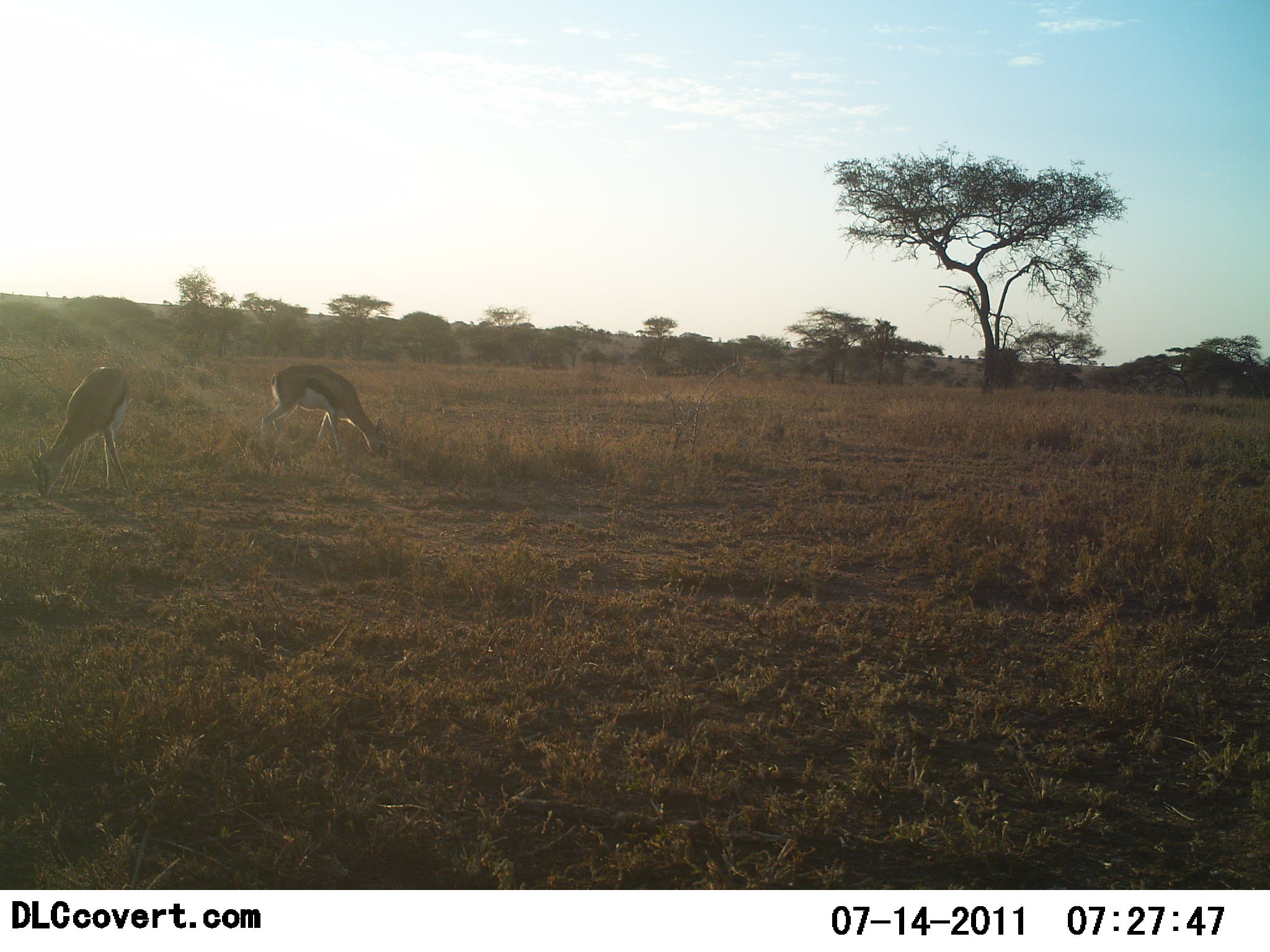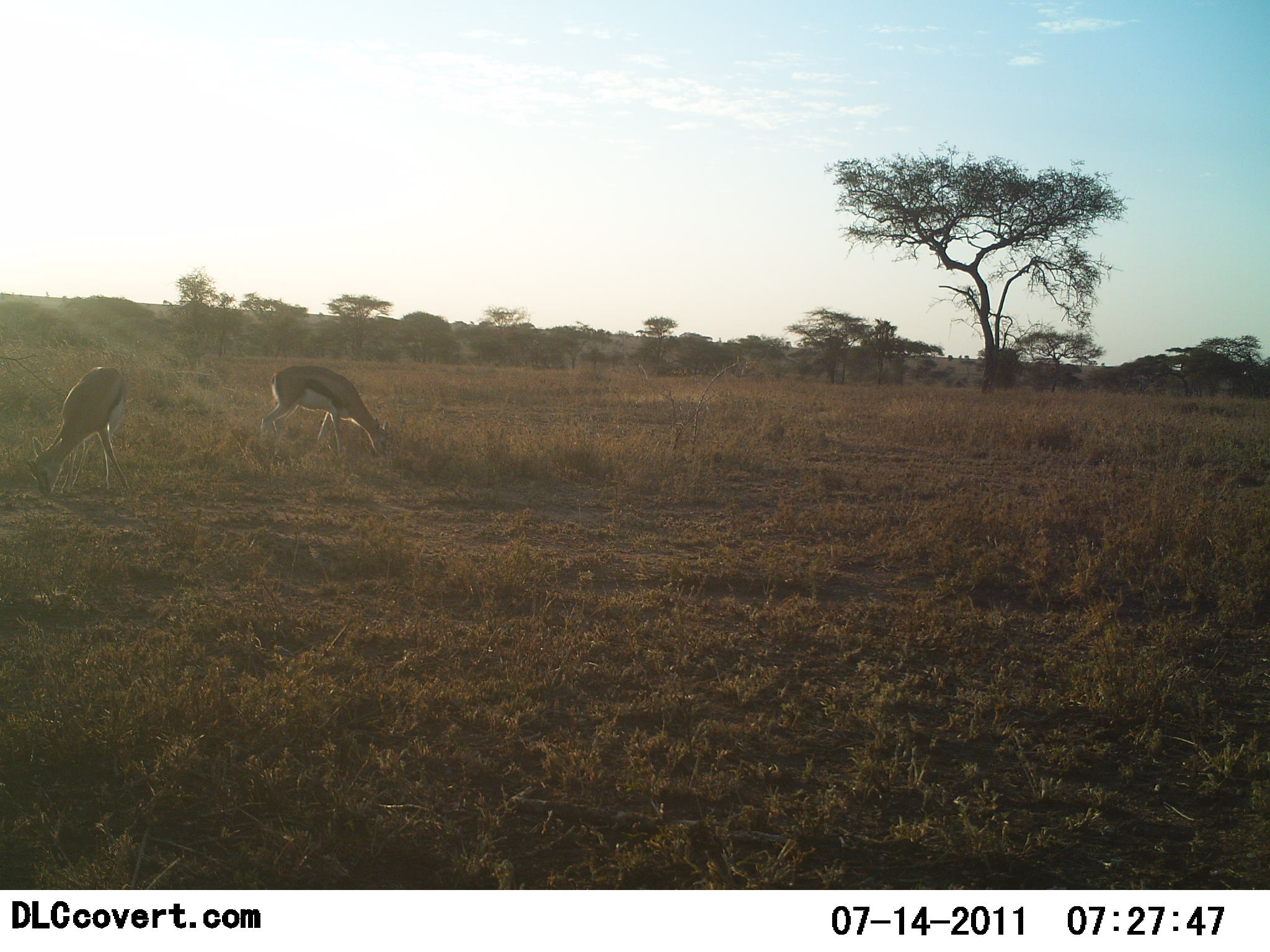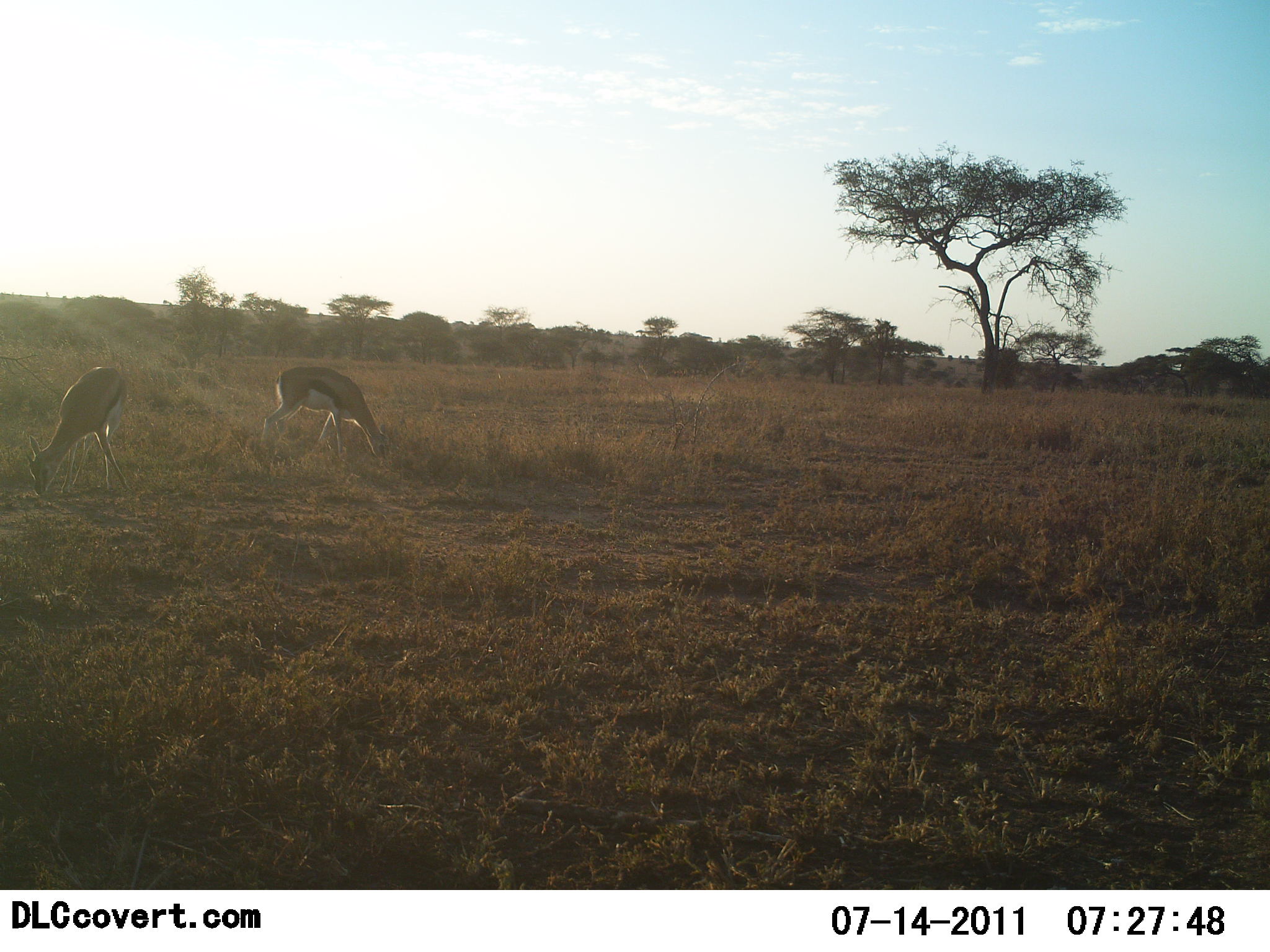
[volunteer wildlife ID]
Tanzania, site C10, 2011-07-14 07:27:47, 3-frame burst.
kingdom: Animalia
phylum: Chordata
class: Mammalia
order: Artiodactyla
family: Bovidae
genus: Eudorcas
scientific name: Eudorcas thomsonii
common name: thomson's gazelle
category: gazellethomsons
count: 2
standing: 20%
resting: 0%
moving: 0%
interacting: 0%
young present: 0%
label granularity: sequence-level